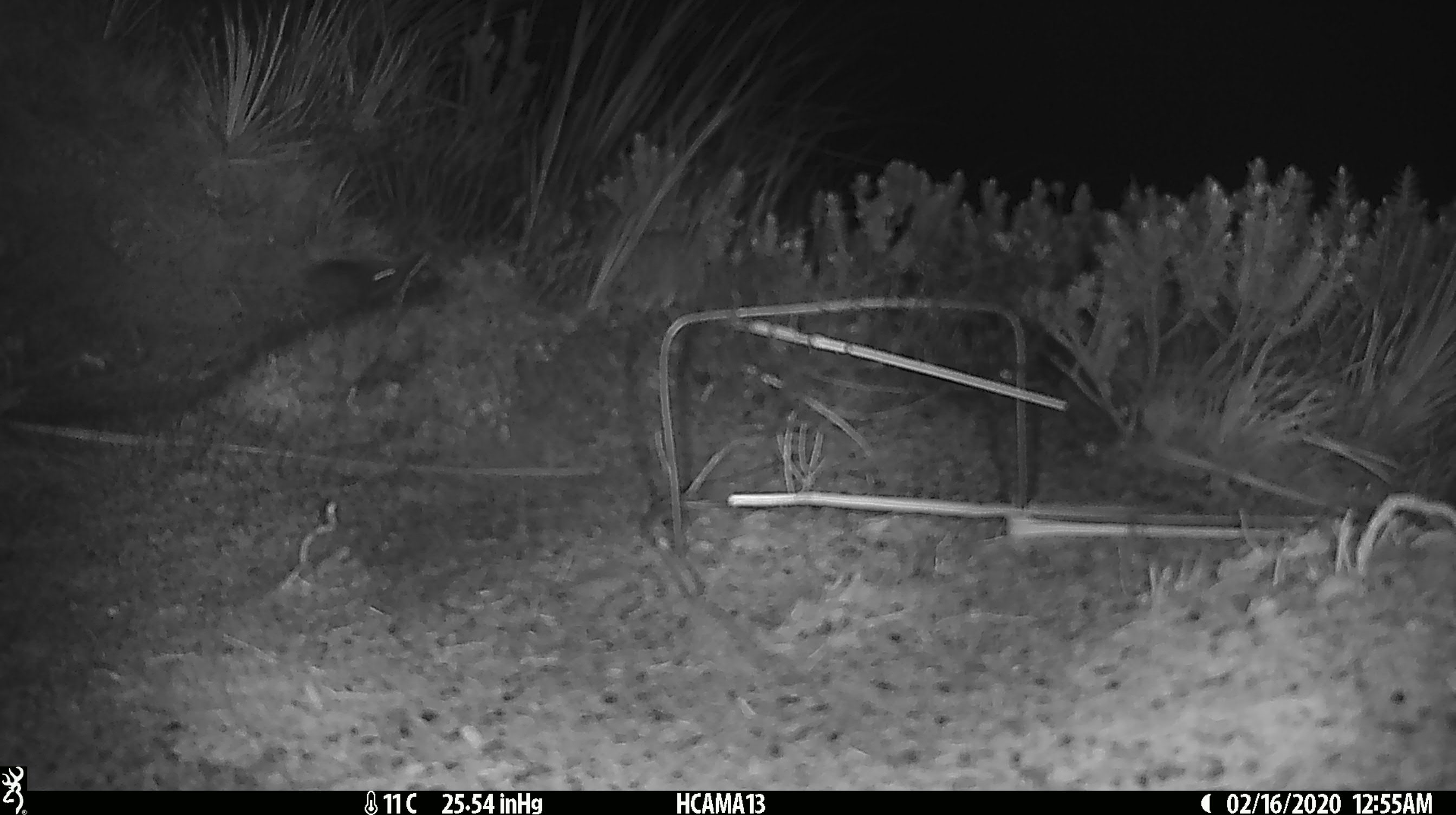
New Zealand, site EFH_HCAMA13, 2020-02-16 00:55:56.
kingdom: Animalia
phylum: Chordata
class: Mammalia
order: Rodentia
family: Muridae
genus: Mus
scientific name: Mus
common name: mouse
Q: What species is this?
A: Mouse (Mus).